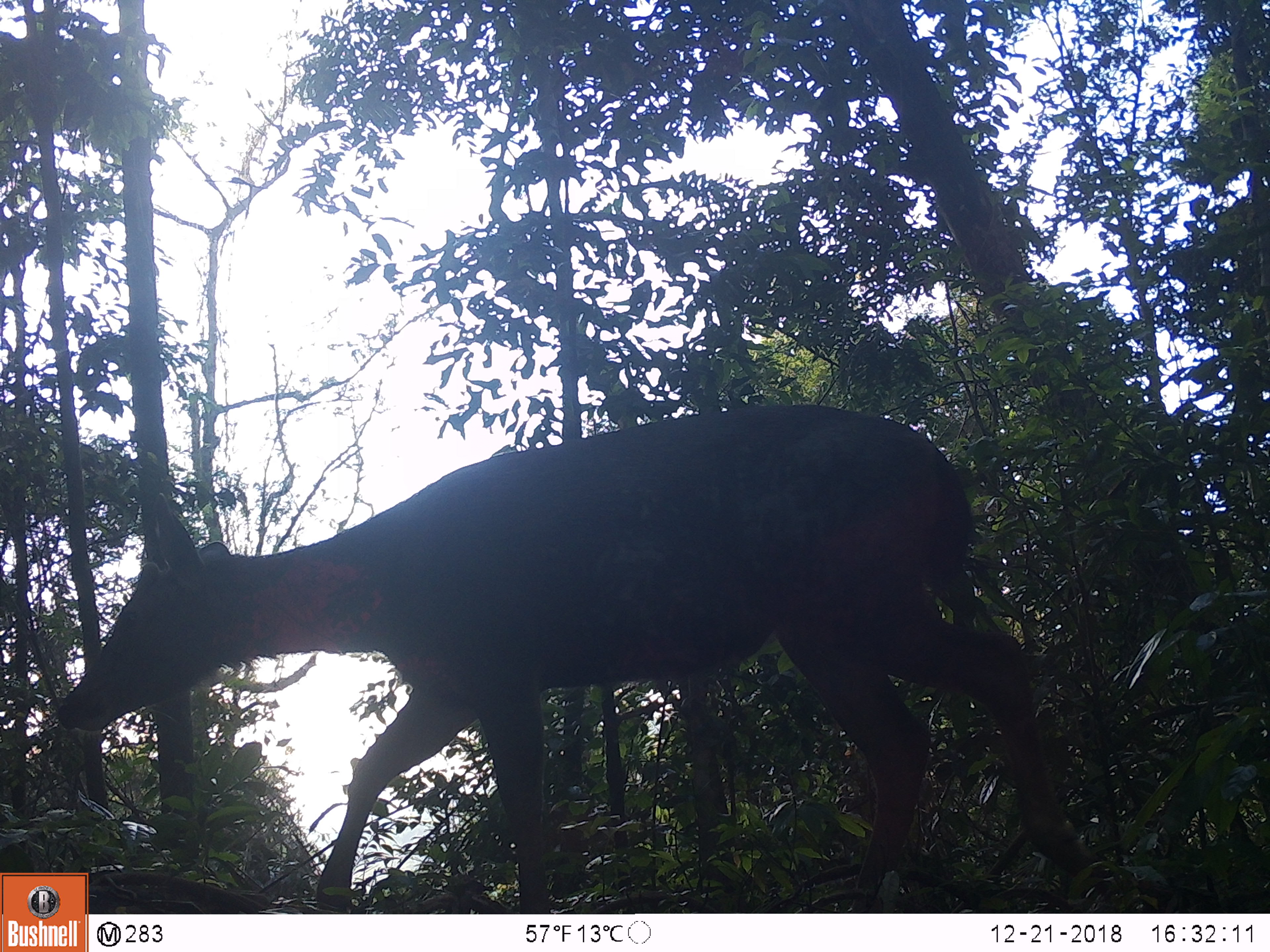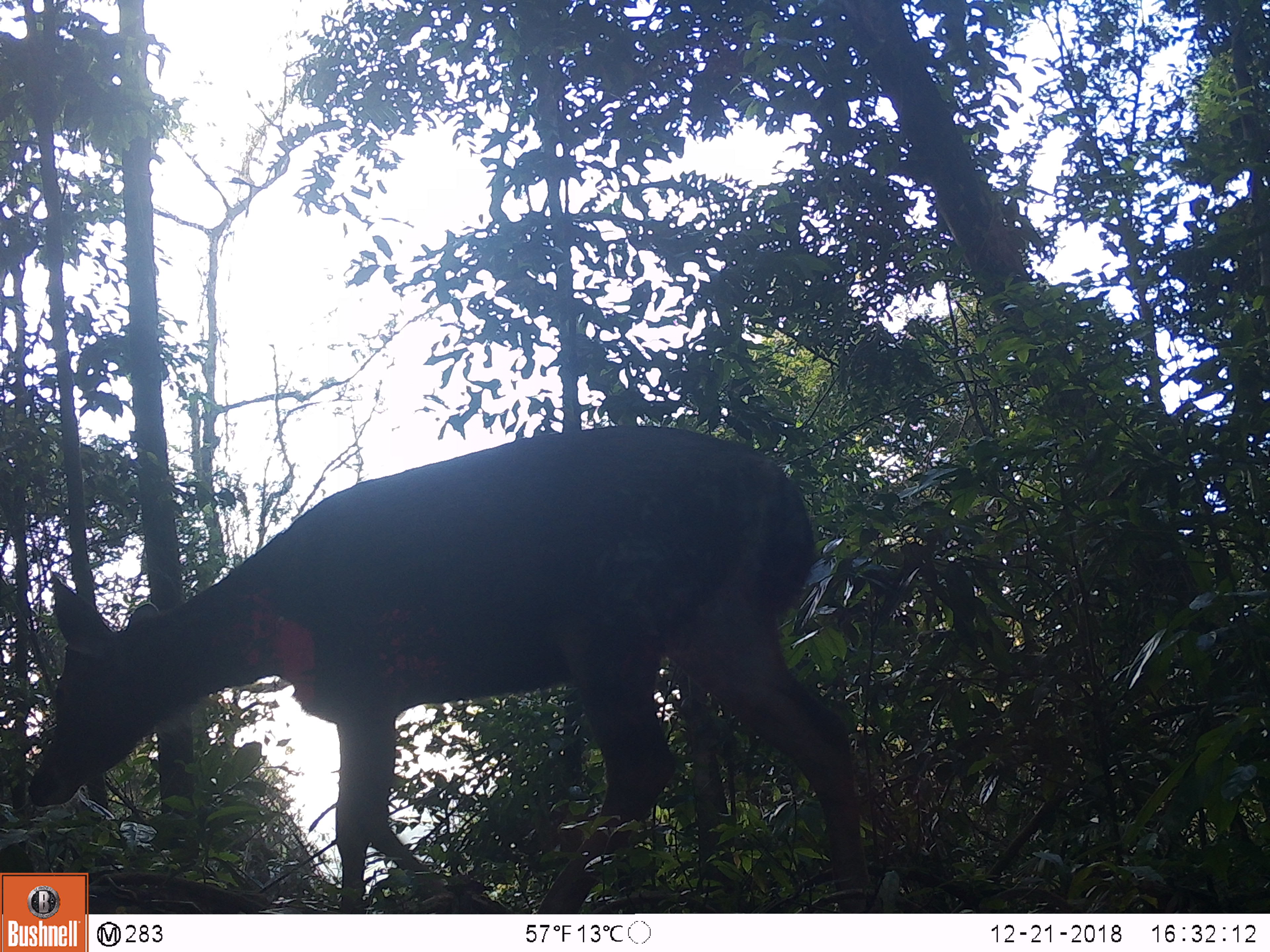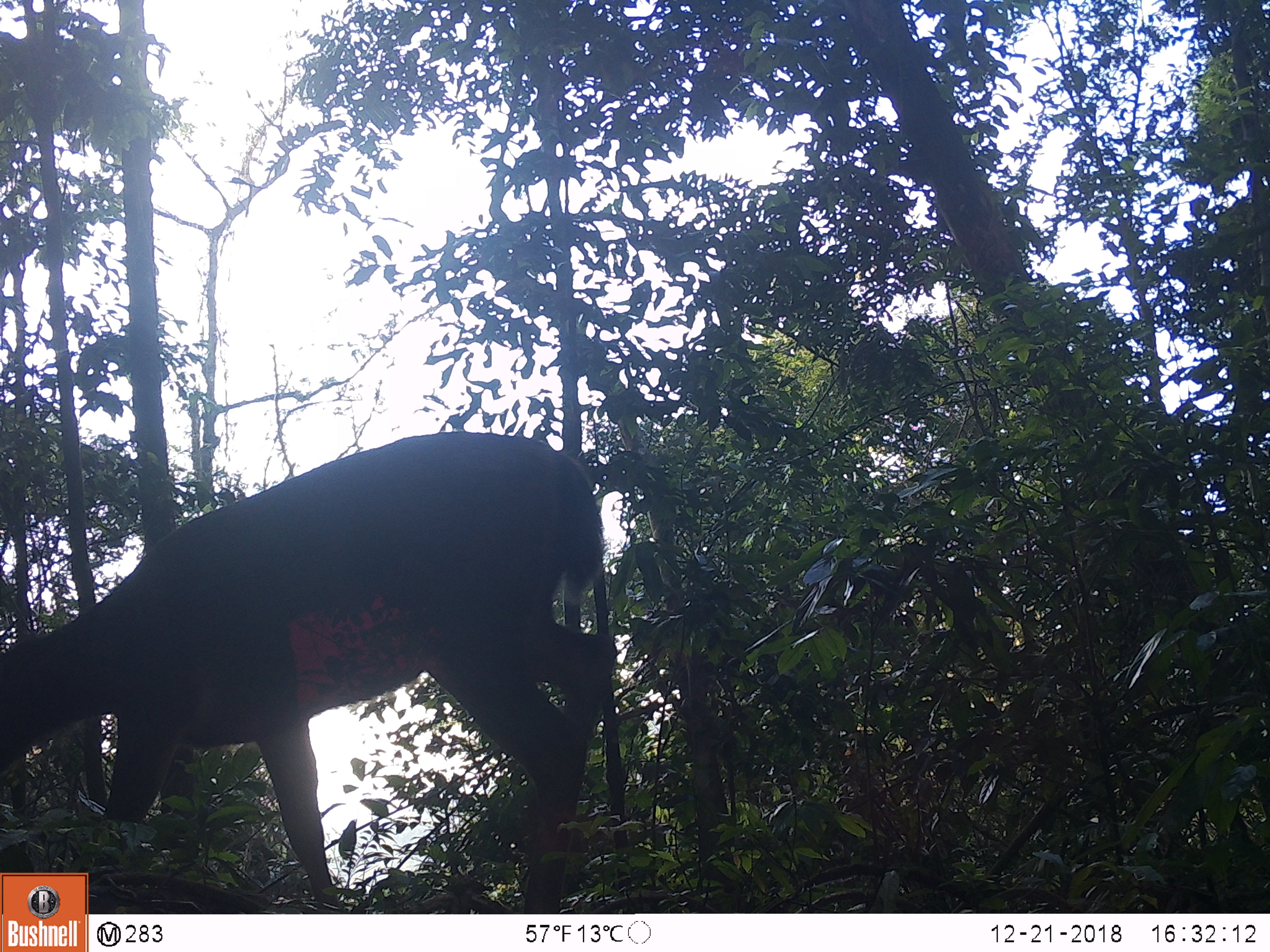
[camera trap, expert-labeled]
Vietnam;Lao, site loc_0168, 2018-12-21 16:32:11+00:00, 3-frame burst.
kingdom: Animalia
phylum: Chordata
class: Mammalia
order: Artiodactyla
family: Cervidae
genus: Rusa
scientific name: Rusa unicolor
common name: sambar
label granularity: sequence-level